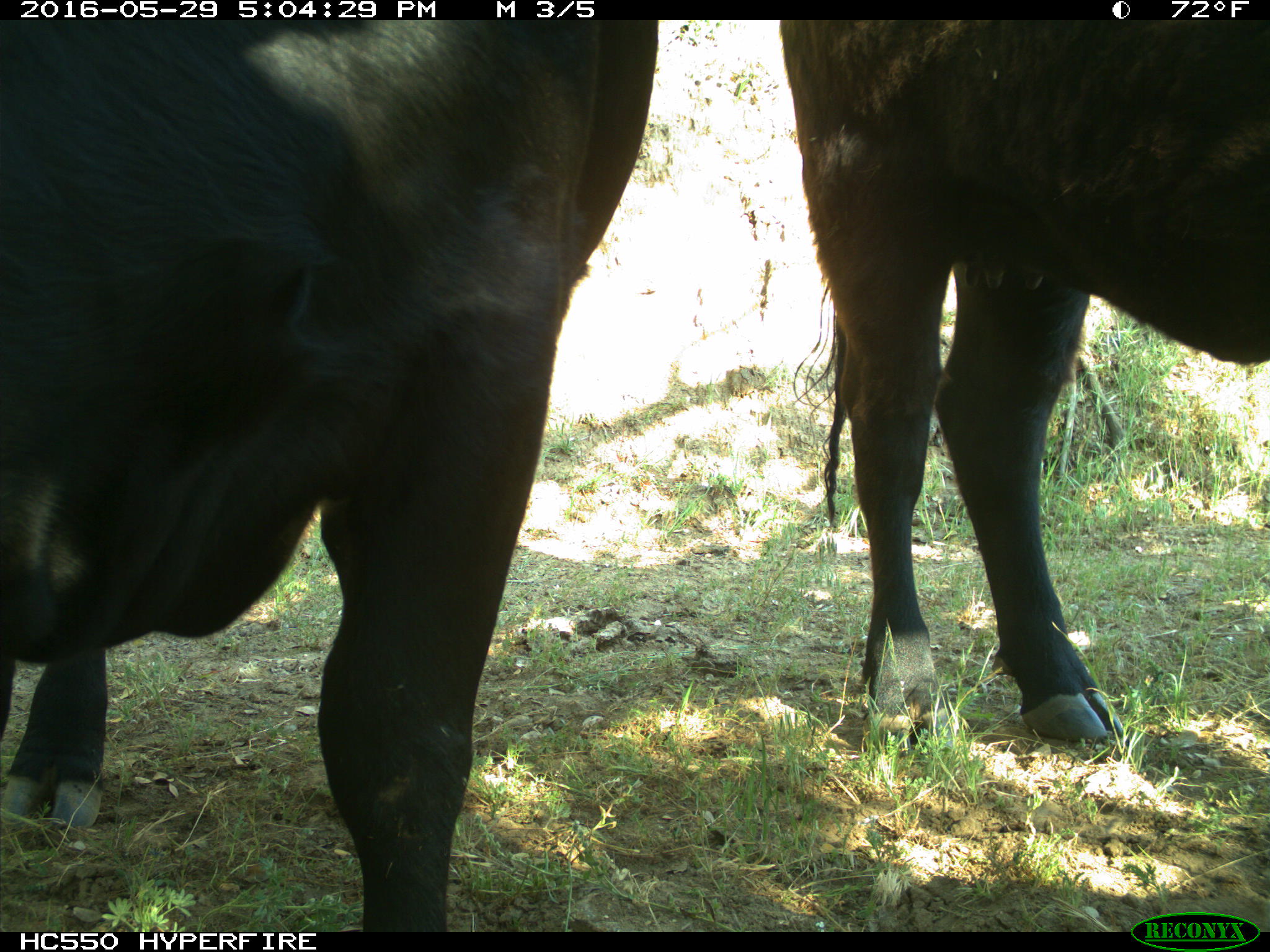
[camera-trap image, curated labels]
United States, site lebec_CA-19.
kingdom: Animalia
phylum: Chordata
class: Mammalia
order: Artiodactyla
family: Bovidae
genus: Bos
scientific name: Bos taurus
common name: domestic cow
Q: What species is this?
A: Bos taurus (domestic cow).